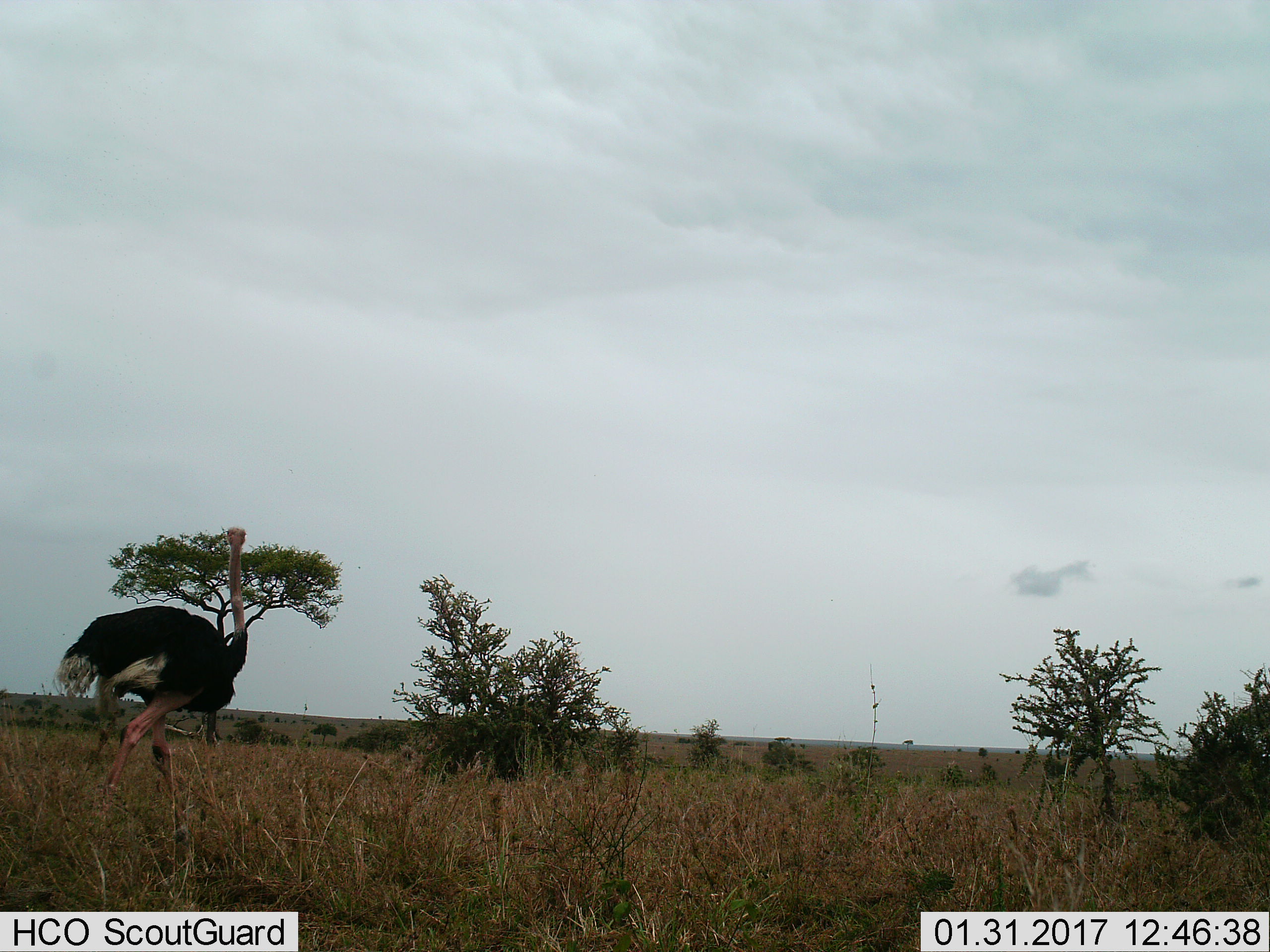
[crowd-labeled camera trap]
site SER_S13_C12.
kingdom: Animalia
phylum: Chordata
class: Aves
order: Struthioniformes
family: Struthionidae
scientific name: Struthionidae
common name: ostrich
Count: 1.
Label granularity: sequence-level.